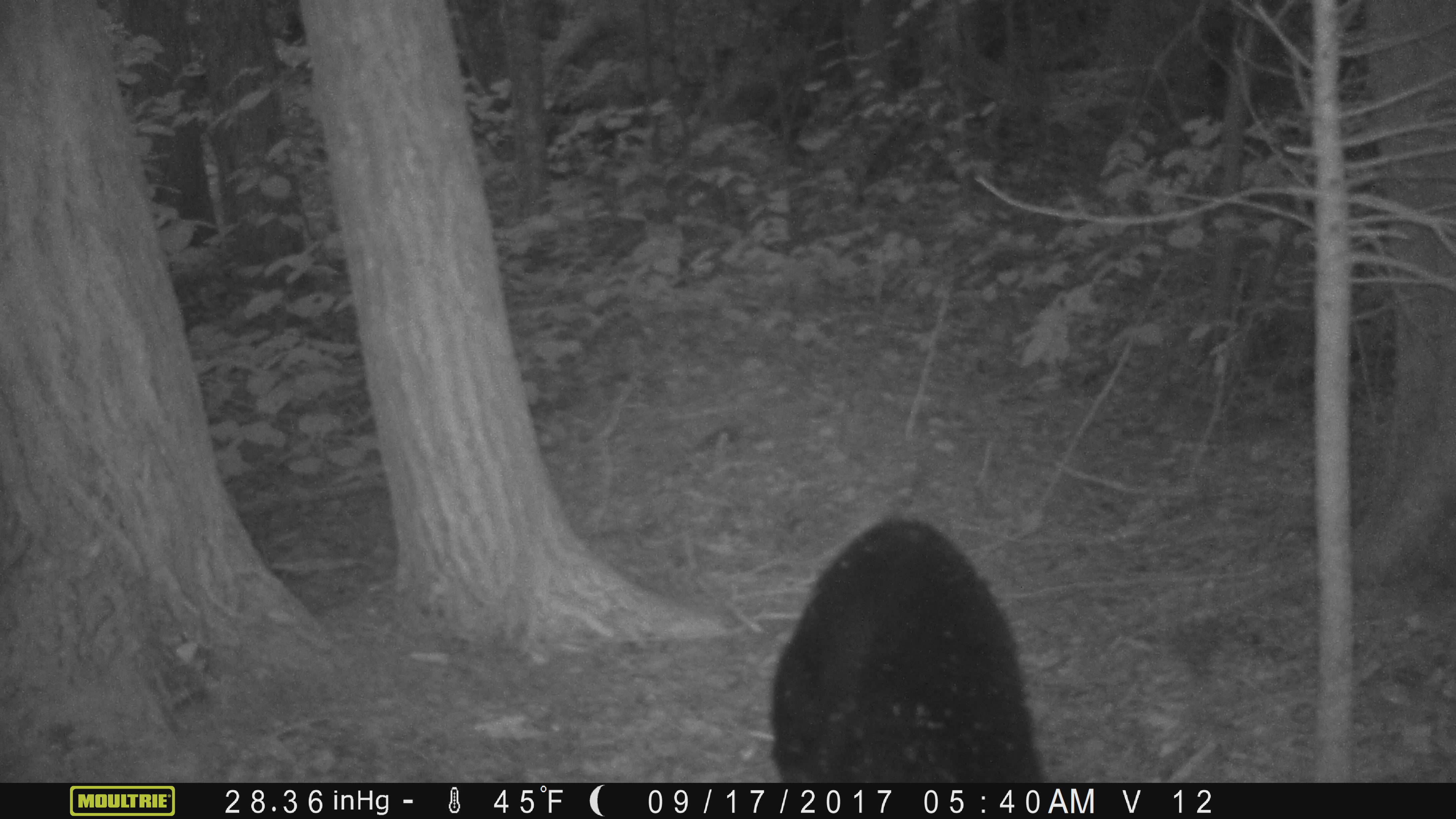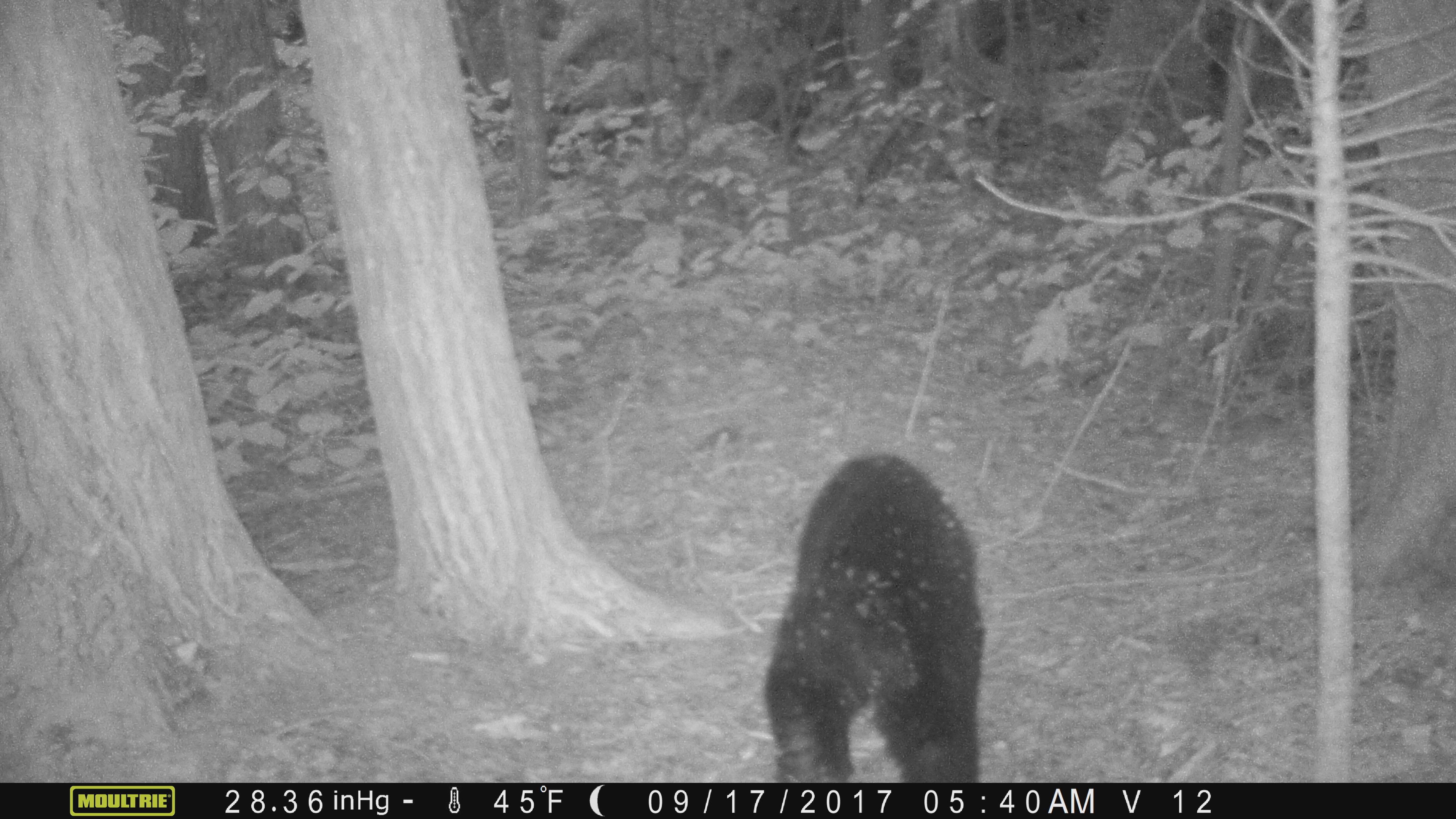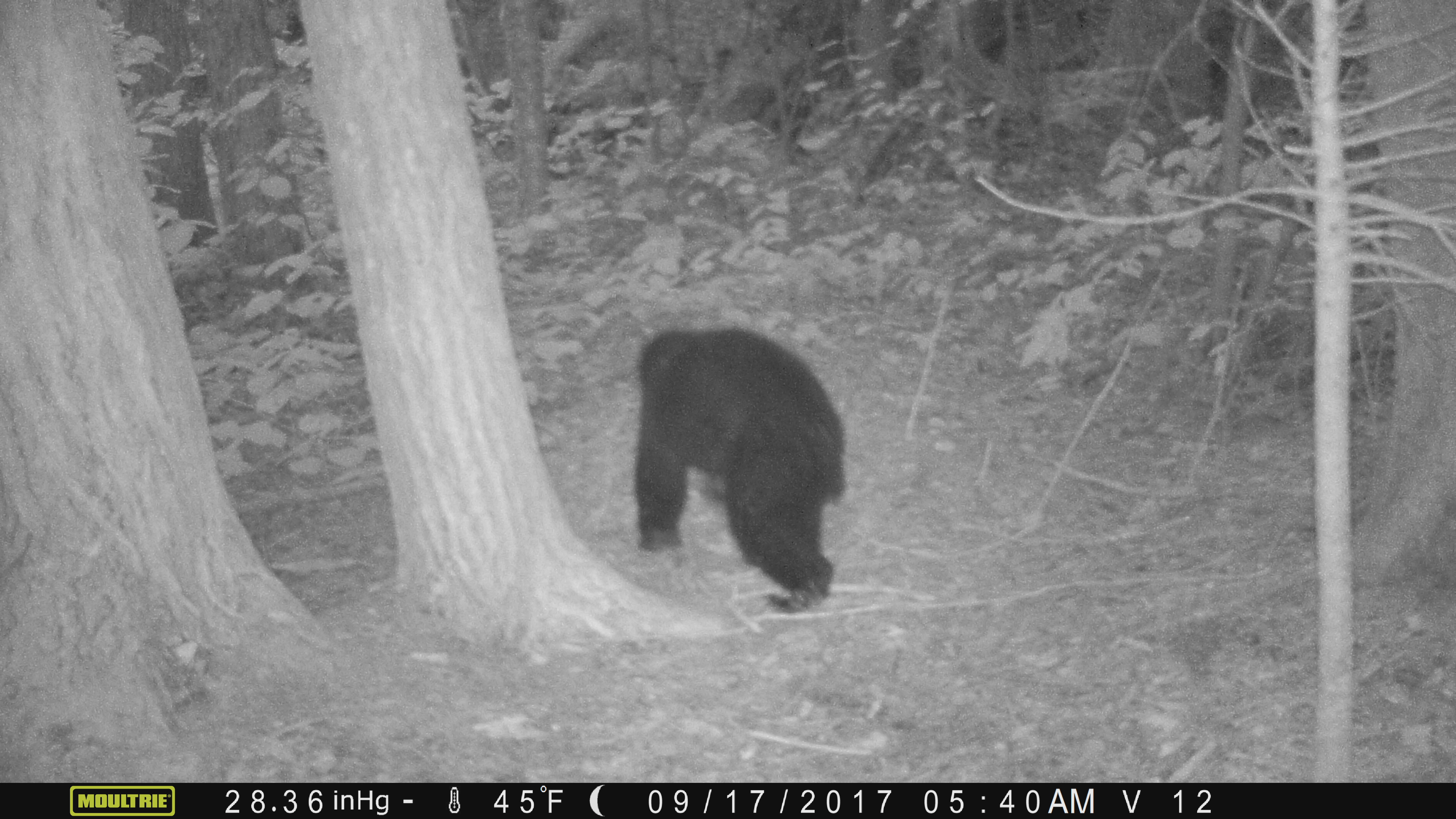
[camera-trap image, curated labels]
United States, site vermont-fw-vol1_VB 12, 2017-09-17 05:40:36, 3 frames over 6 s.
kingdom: Animalia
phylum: Chordata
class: Mammalia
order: Carnivora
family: Ursidae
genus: Ursus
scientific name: Ursus americanus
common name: black bear